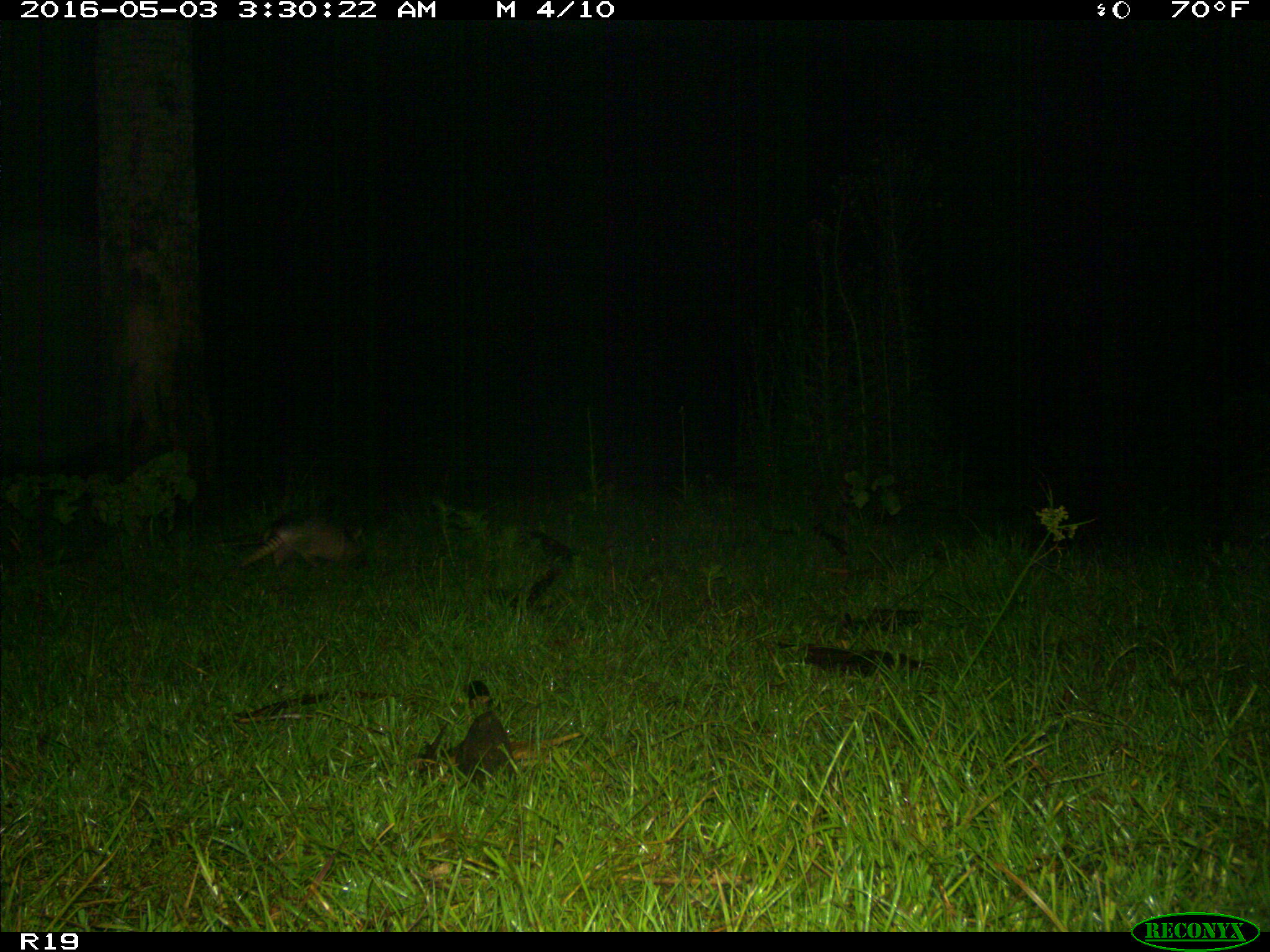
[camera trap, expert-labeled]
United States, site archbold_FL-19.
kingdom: Animalia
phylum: Chordata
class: Mammalia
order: Cingulata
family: Dasypodidae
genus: Dasypus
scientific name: Dasypus novemcinctus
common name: nine-banded armadillo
Dasypus novemcinctus (nine-banded armadillo).